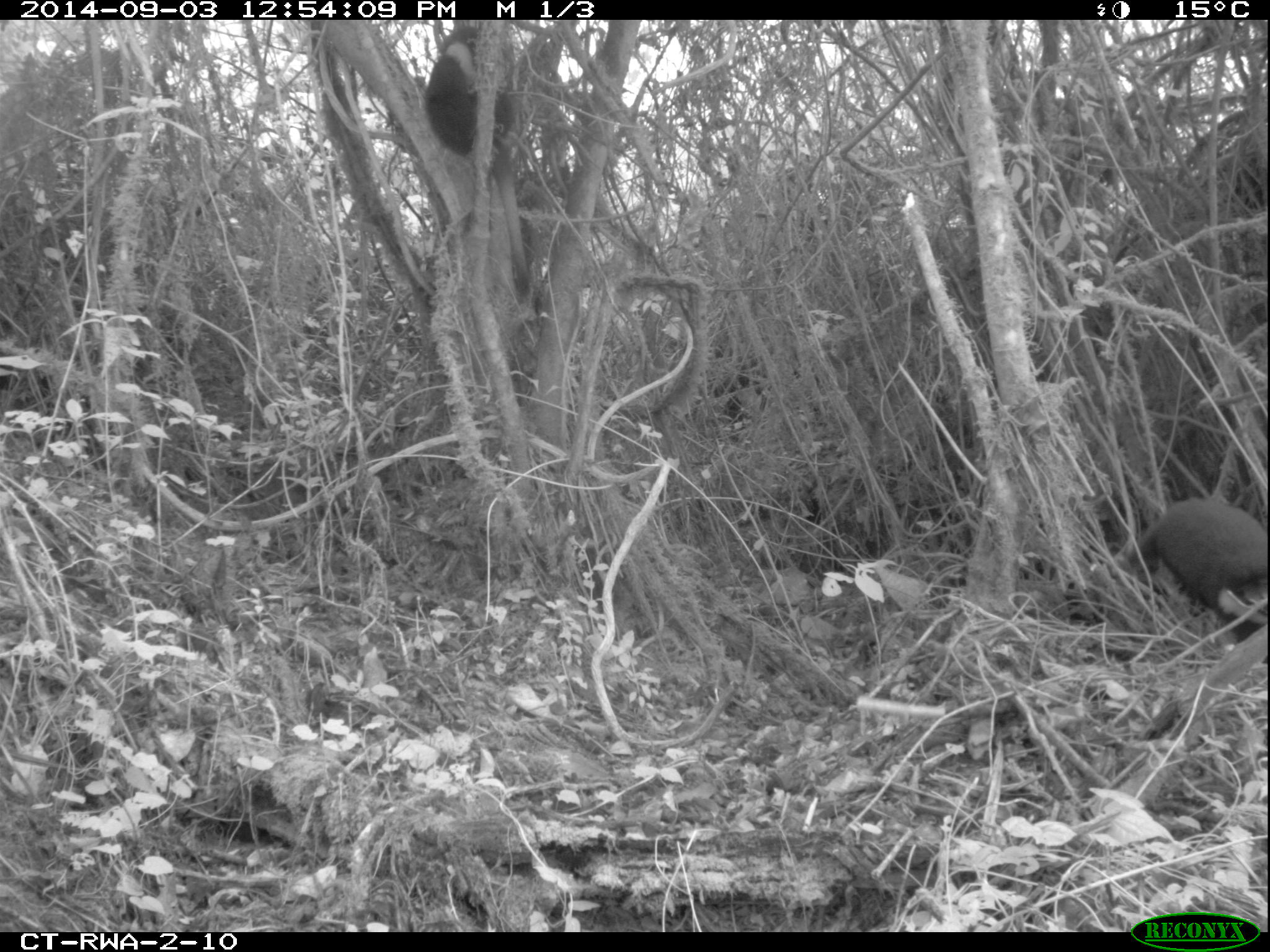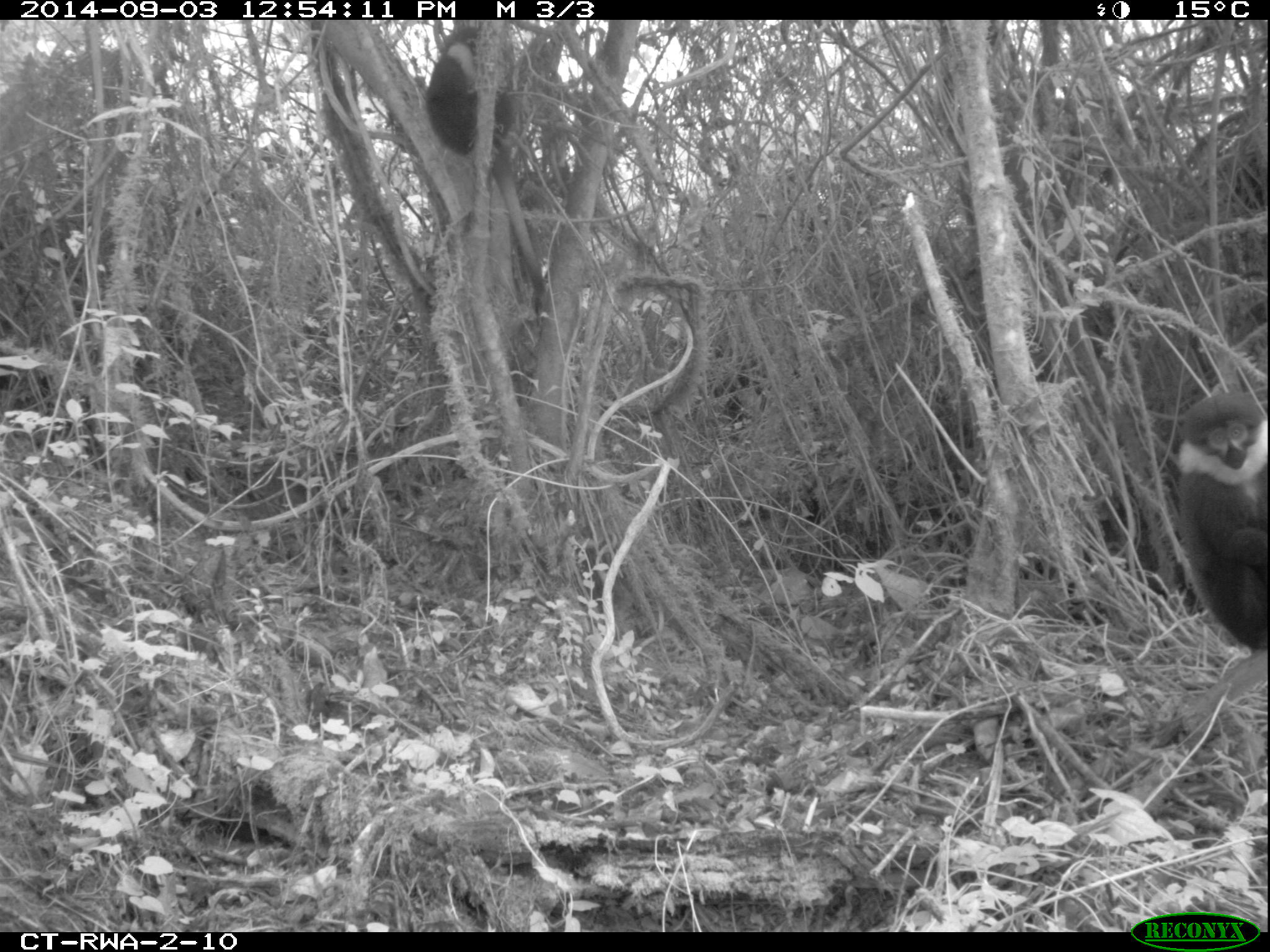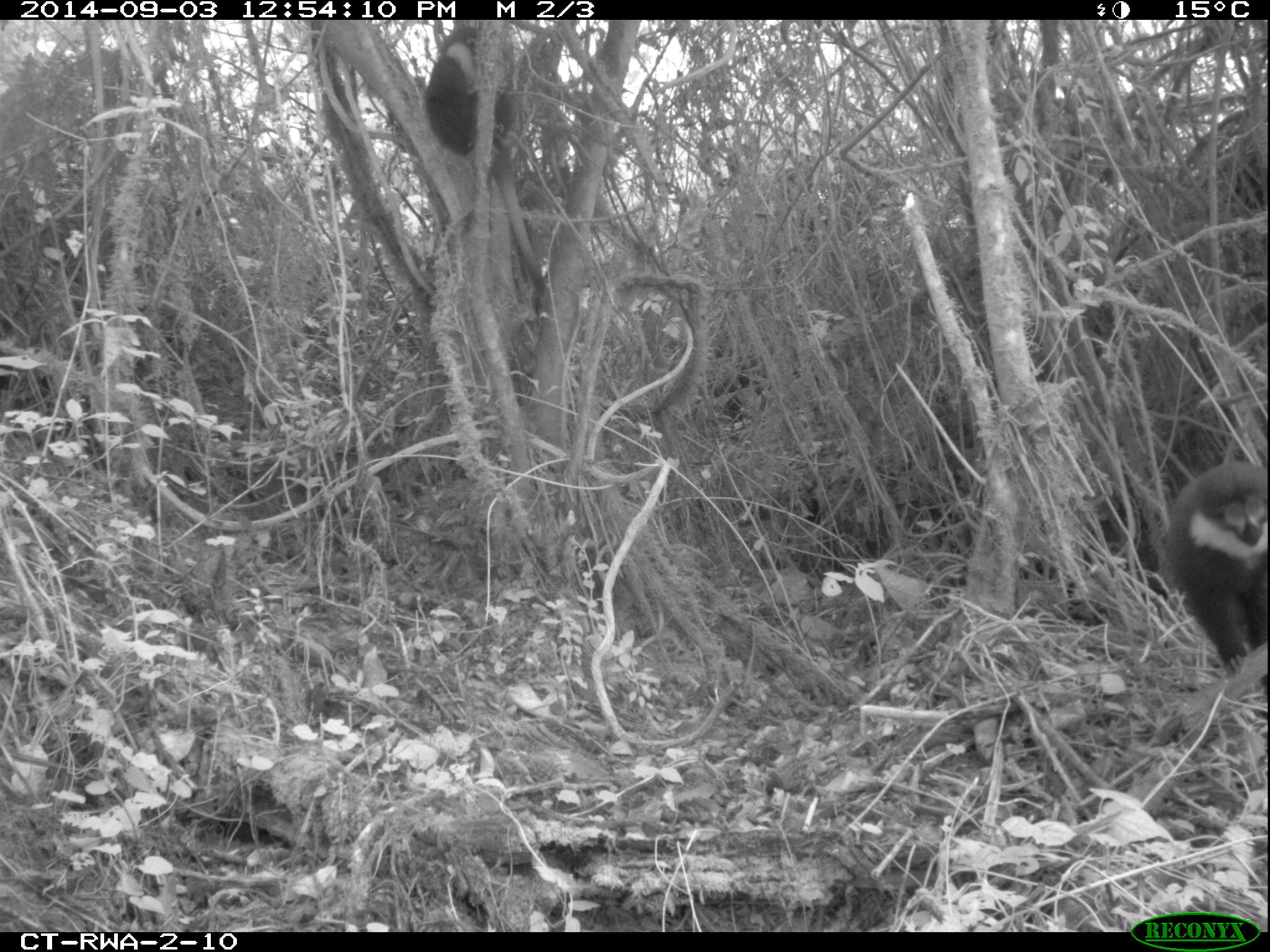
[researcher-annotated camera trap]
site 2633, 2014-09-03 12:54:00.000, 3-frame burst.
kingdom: Animalia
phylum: Chordata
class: Mammalia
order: Primates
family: Cercopithecidae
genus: Allochrocebus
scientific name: Allochrocebus lhoesti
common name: l'hoest's monkey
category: cercopithecus lhoesti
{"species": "cercopithecus lhoesti (l'hoest's monkey) (Allochrocebus lhoesti)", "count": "2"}